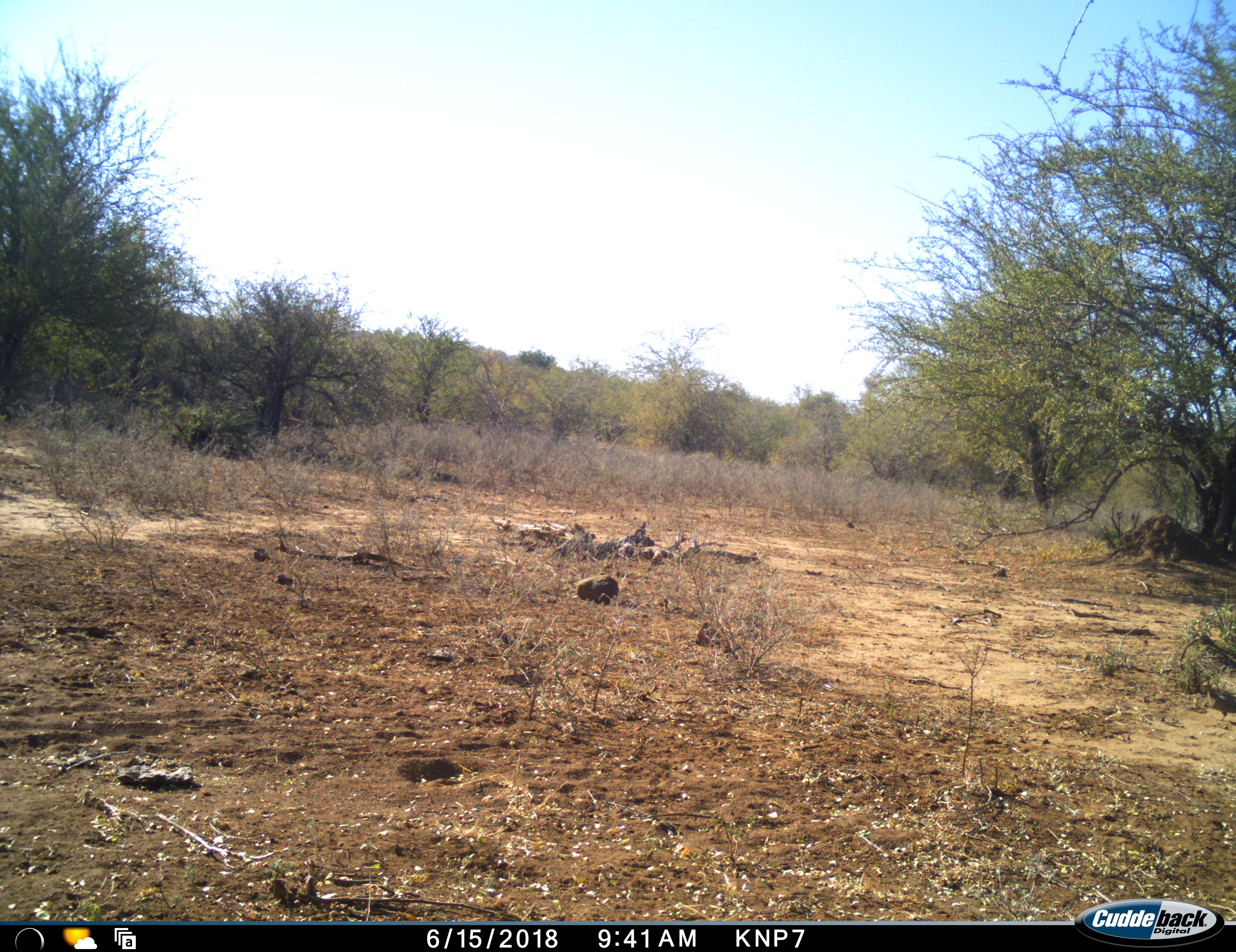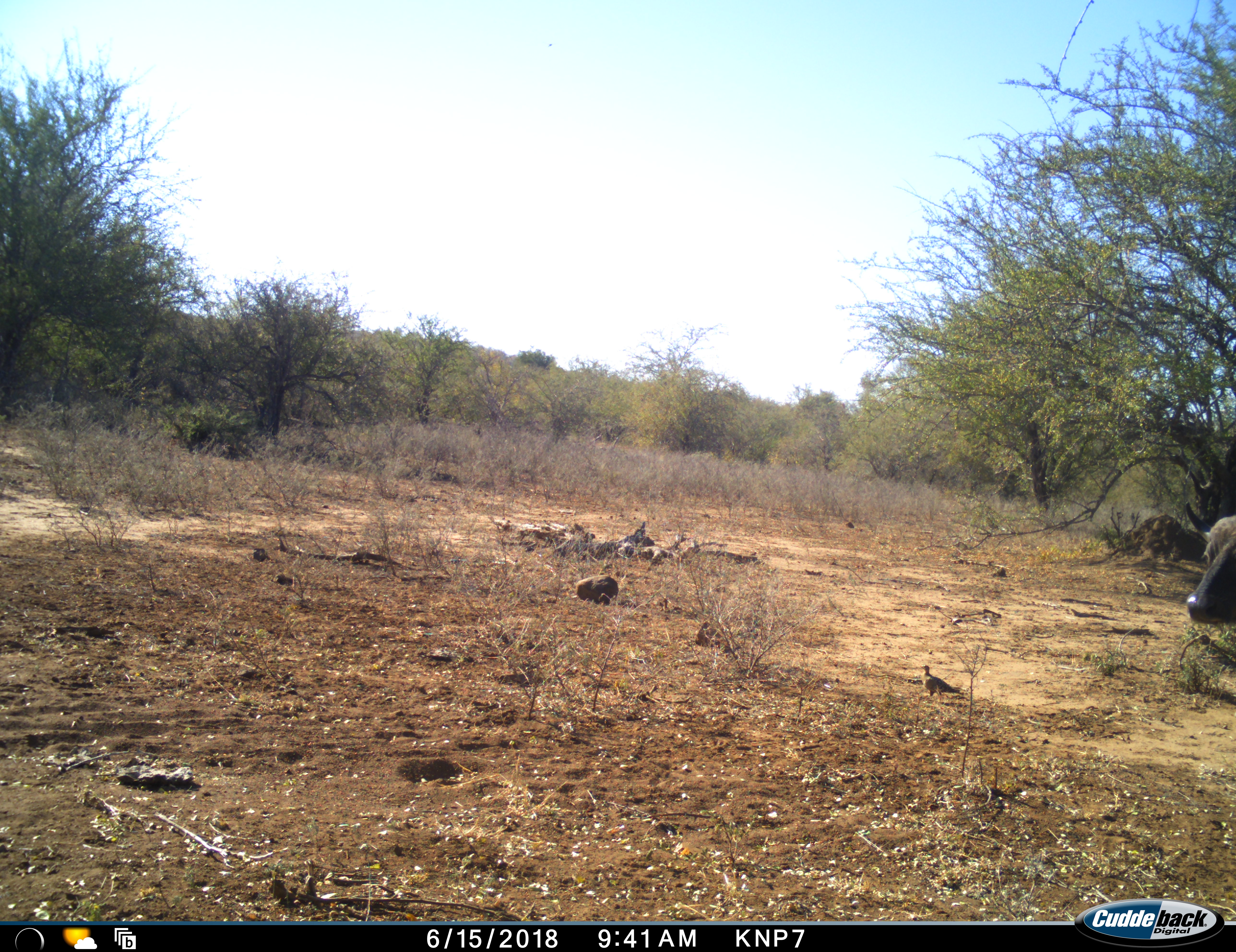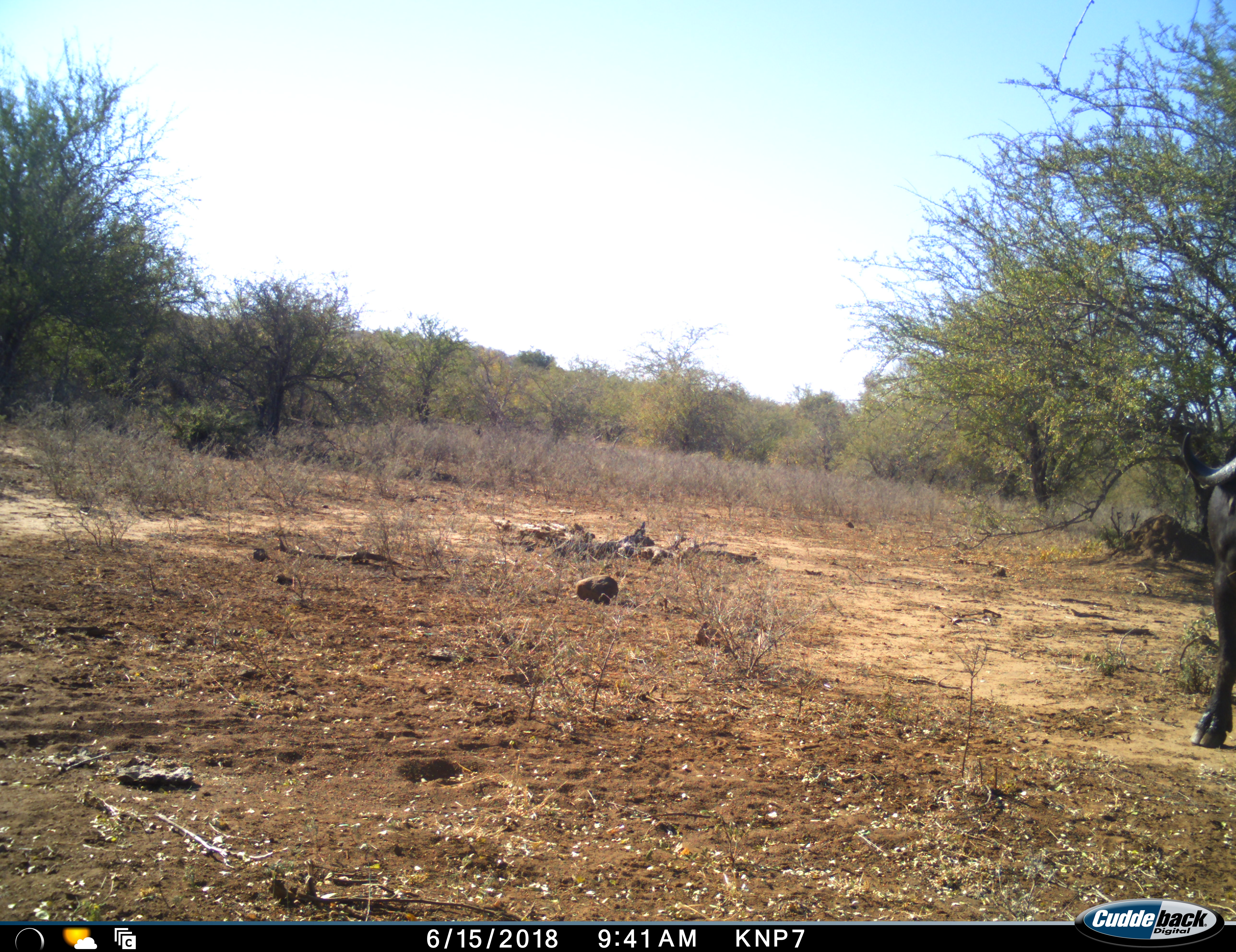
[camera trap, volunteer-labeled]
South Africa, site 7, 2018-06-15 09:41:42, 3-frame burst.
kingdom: Animalia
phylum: Chordata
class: Mammalia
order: Artiodactyla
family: Bovidae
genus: Syncerus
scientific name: Syncerus caffer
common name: cape buffalo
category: buffalo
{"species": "buffalo (cape buffalo) (Syncerus caffer)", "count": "1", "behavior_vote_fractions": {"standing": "22%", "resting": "0%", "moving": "78%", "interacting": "0%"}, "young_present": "0%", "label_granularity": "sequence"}